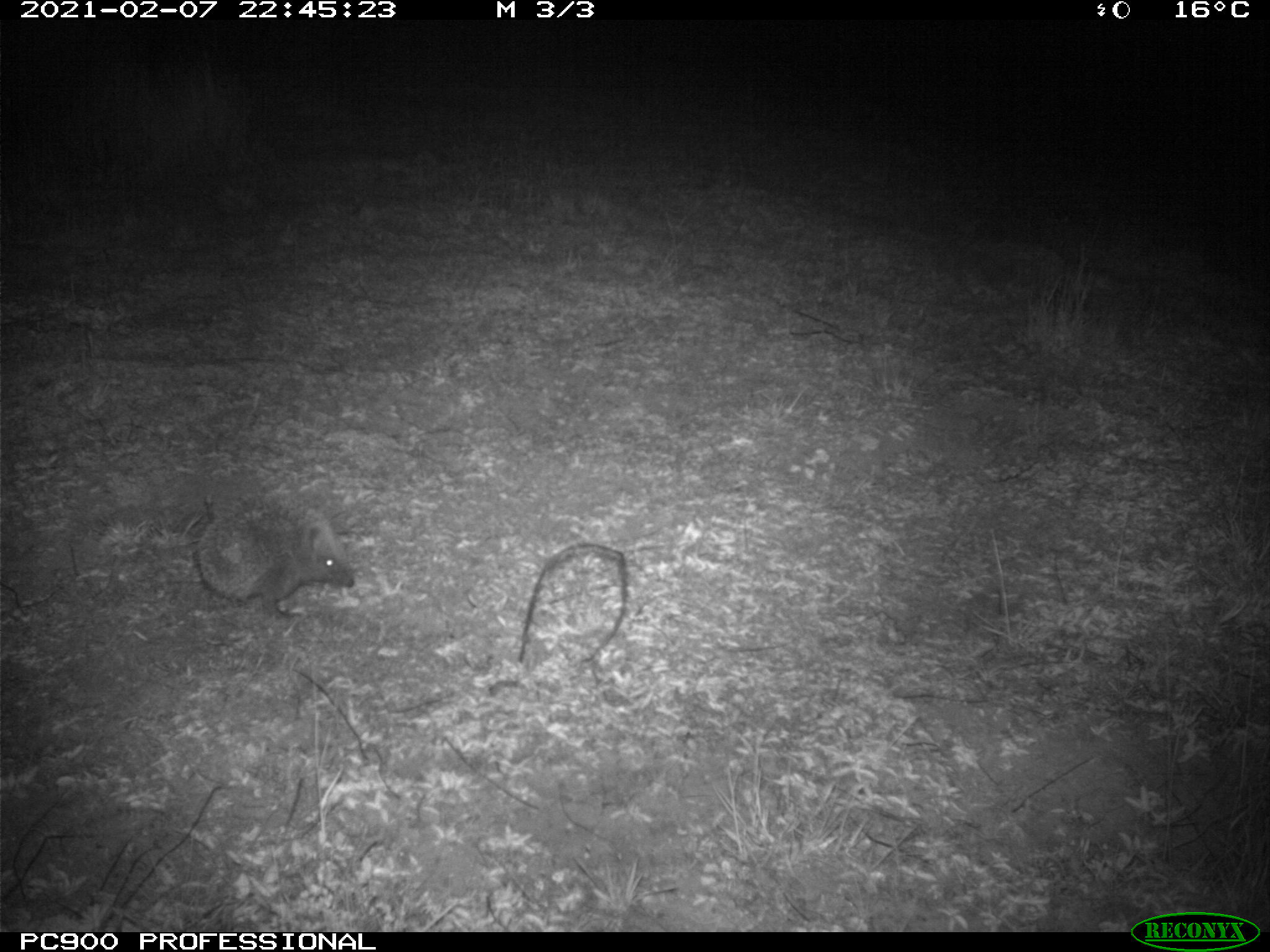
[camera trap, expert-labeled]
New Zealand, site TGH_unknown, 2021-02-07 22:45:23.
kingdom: Animalia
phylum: Chordata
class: Mammalia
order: Eulipotyphla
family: Erinaceidae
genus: Erinaceus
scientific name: Erinaceus europaeus europaeus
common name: european hedgehog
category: hedgehog